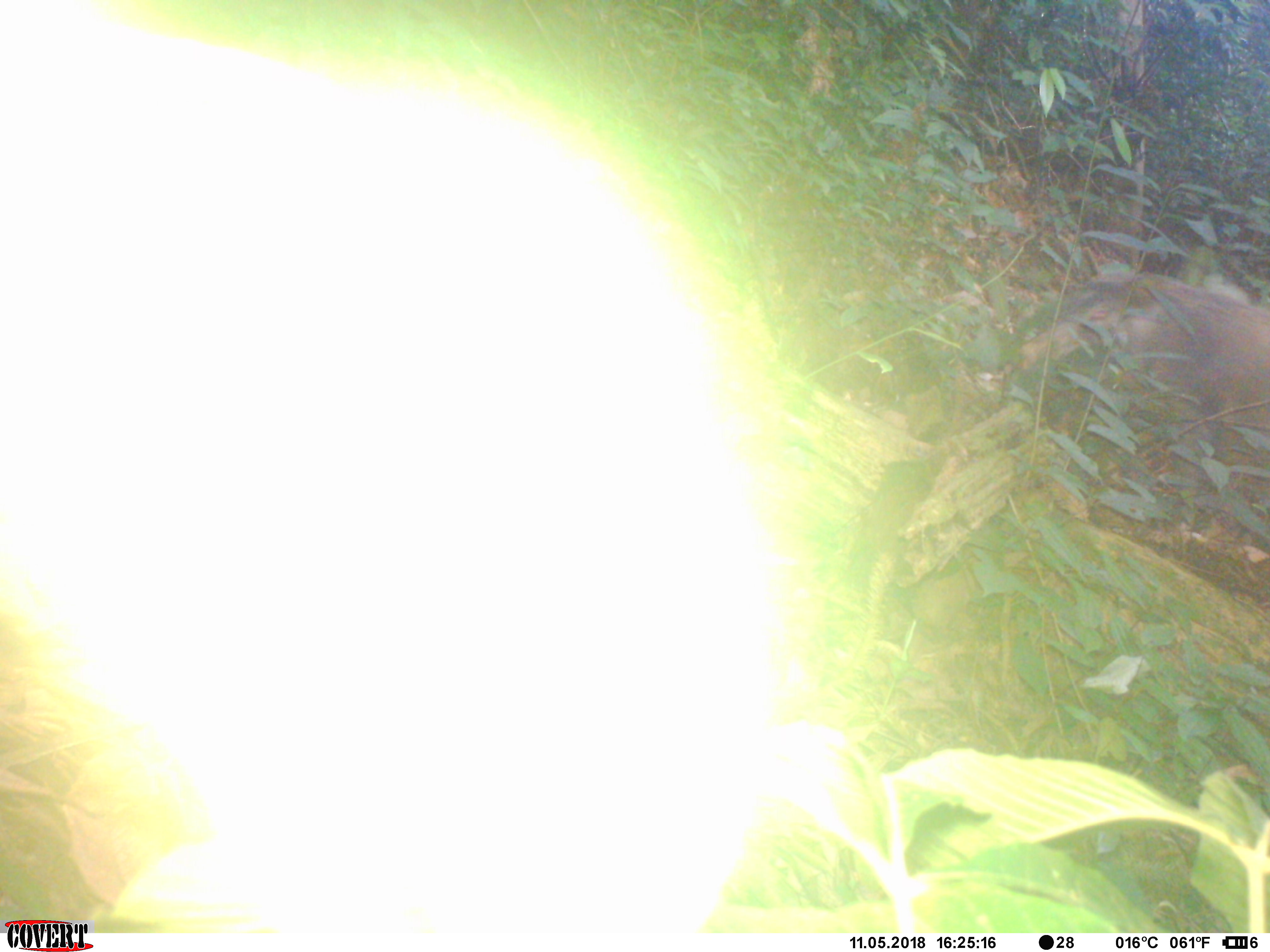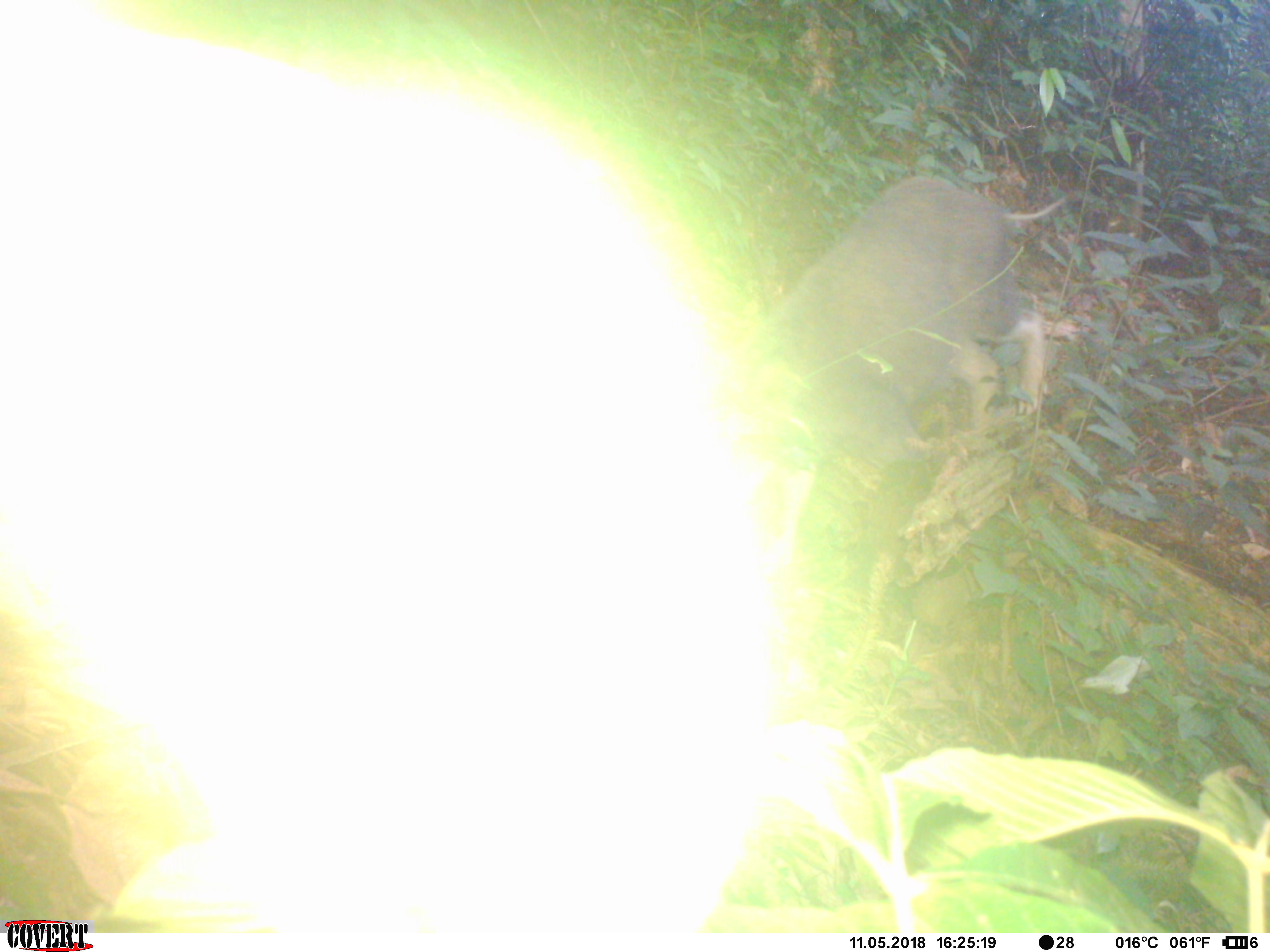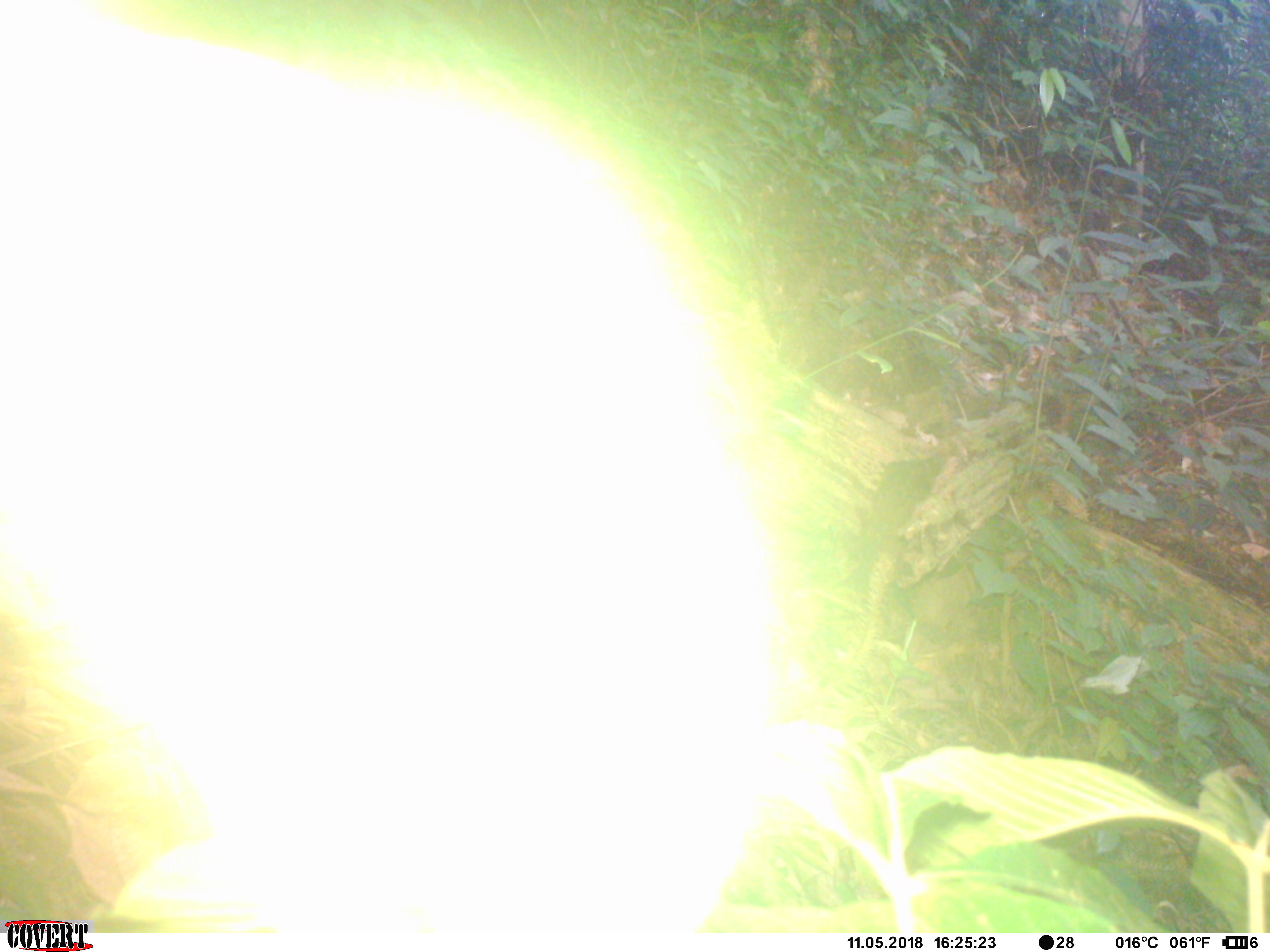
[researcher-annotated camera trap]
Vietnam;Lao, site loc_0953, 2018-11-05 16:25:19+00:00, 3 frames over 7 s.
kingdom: Animalia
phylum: Chordata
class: Mammalia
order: Artiodactyla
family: Suidae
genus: Sus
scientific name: Sus scrofa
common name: eurasian wild pig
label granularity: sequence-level